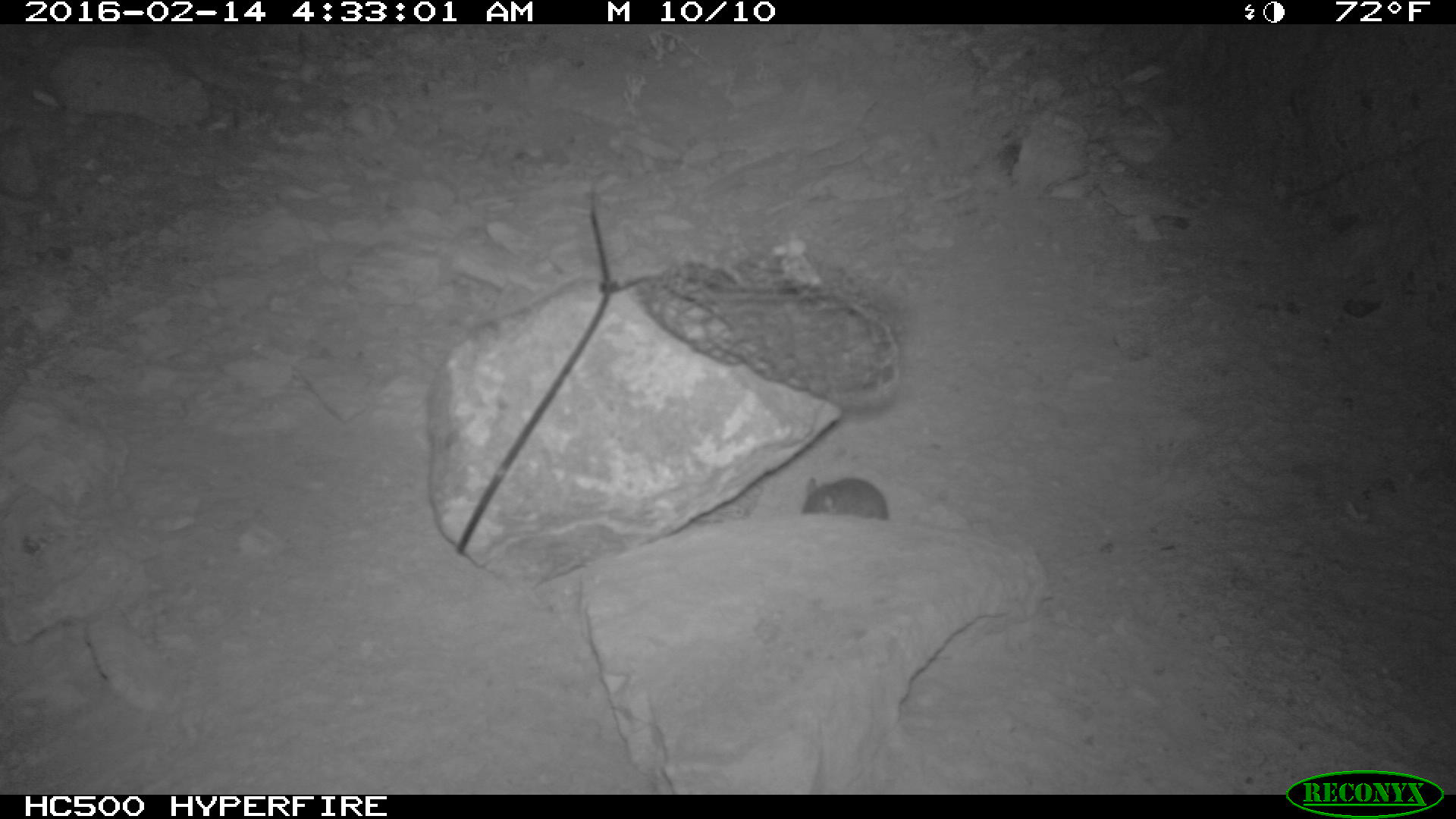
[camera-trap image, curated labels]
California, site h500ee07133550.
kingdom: Animalia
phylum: Chordata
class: Mammalia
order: Rodentia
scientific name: Rodentia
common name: rodent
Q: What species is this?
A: Rodent (Rodentia).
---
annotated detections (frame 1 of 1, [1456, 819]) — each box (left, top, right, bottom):
rodent: (802, 476, 890, 518)